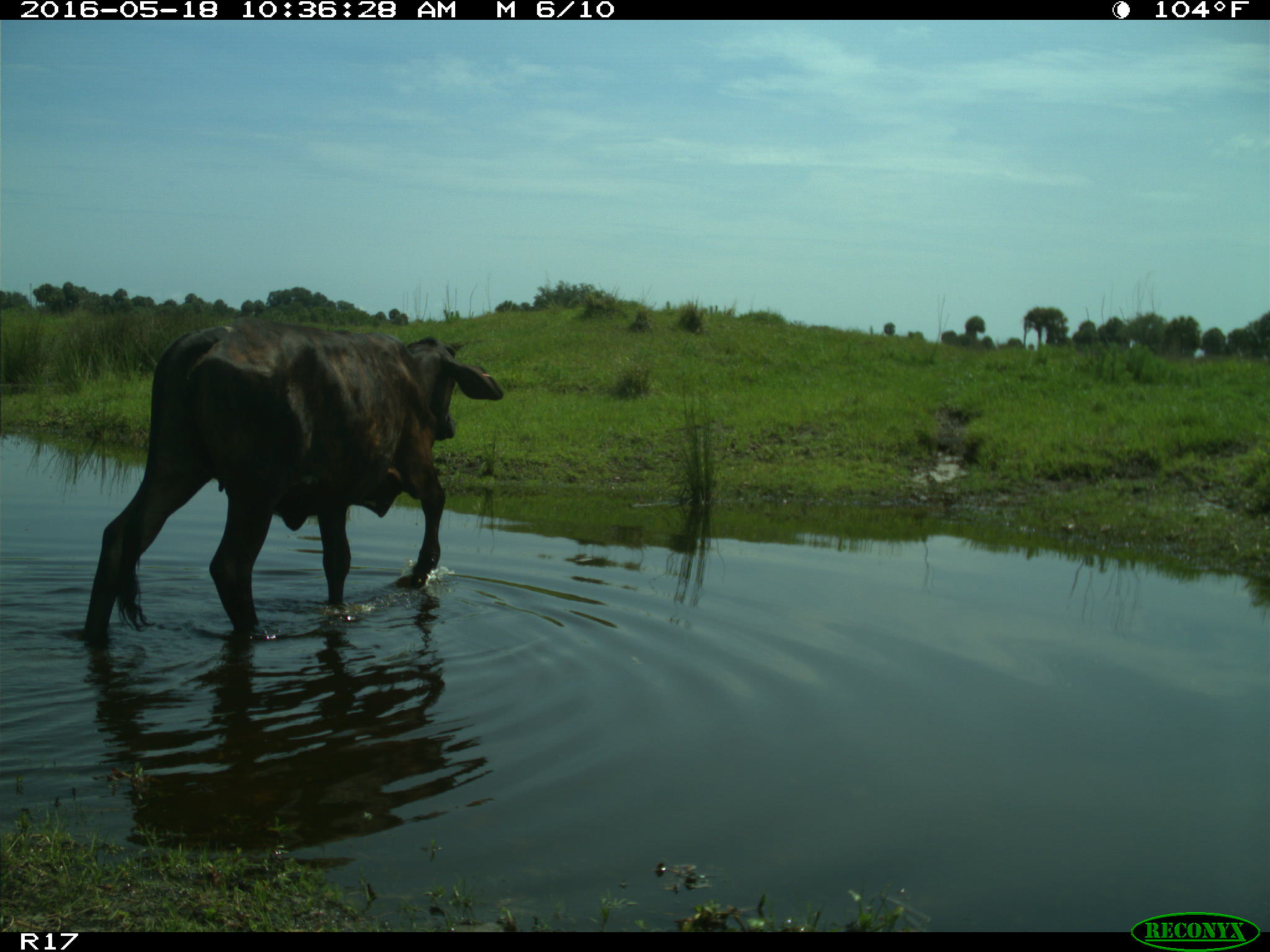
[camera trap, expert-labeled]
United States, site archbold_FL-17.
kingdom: Animalia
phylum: Chordata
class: Mammalia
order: Artiodactyla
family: Bovidae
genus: Bos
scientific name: Bos taurus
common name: domestic cow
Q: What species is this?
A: Bos taurus (domestic cow).